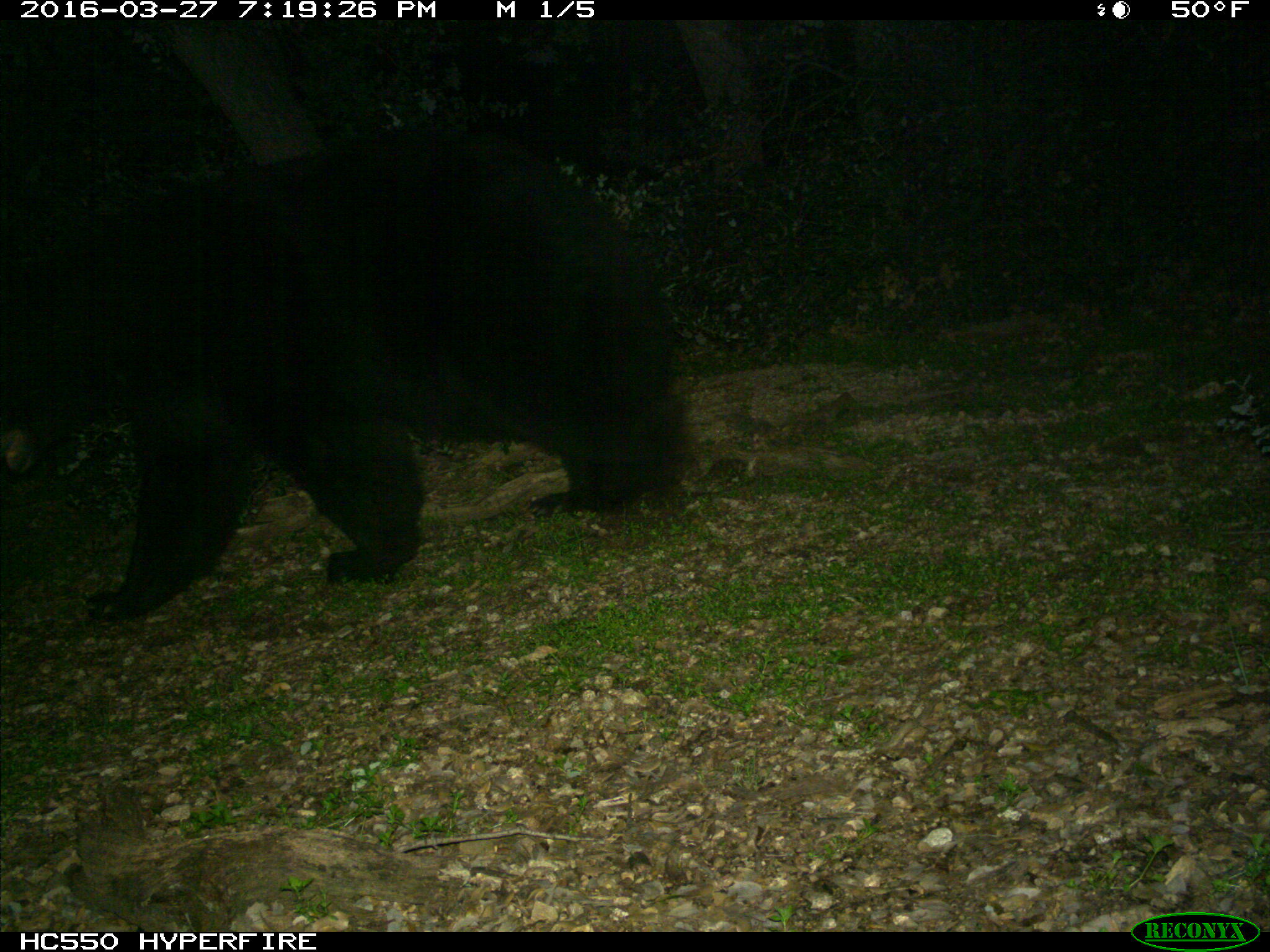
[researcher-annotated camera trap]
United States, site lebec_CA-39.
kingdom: Animalia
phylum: Chordata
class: Mammalia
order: Carnivora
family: Ursidae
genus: Ursus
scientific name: Ursus americanus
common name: american black bear